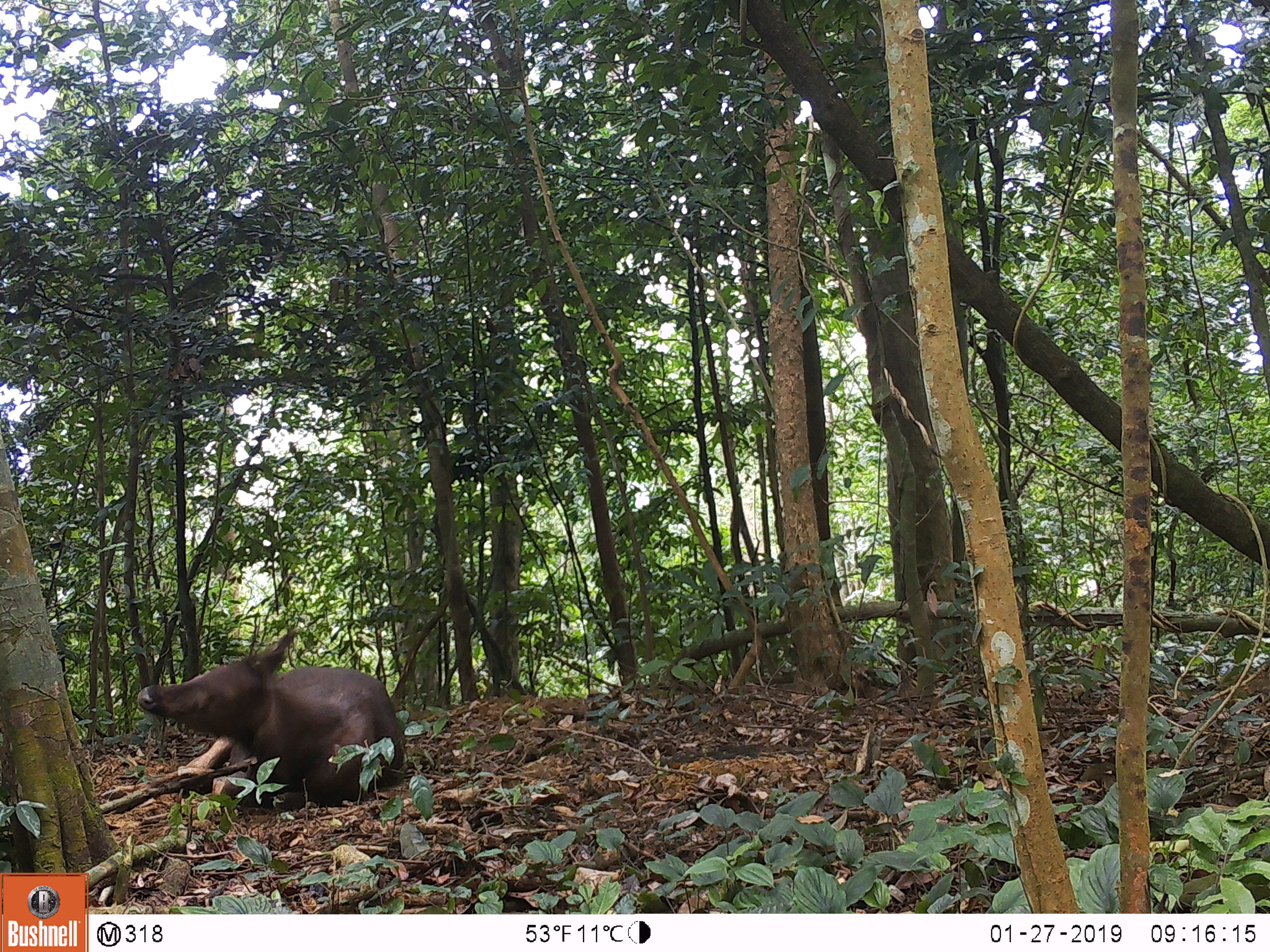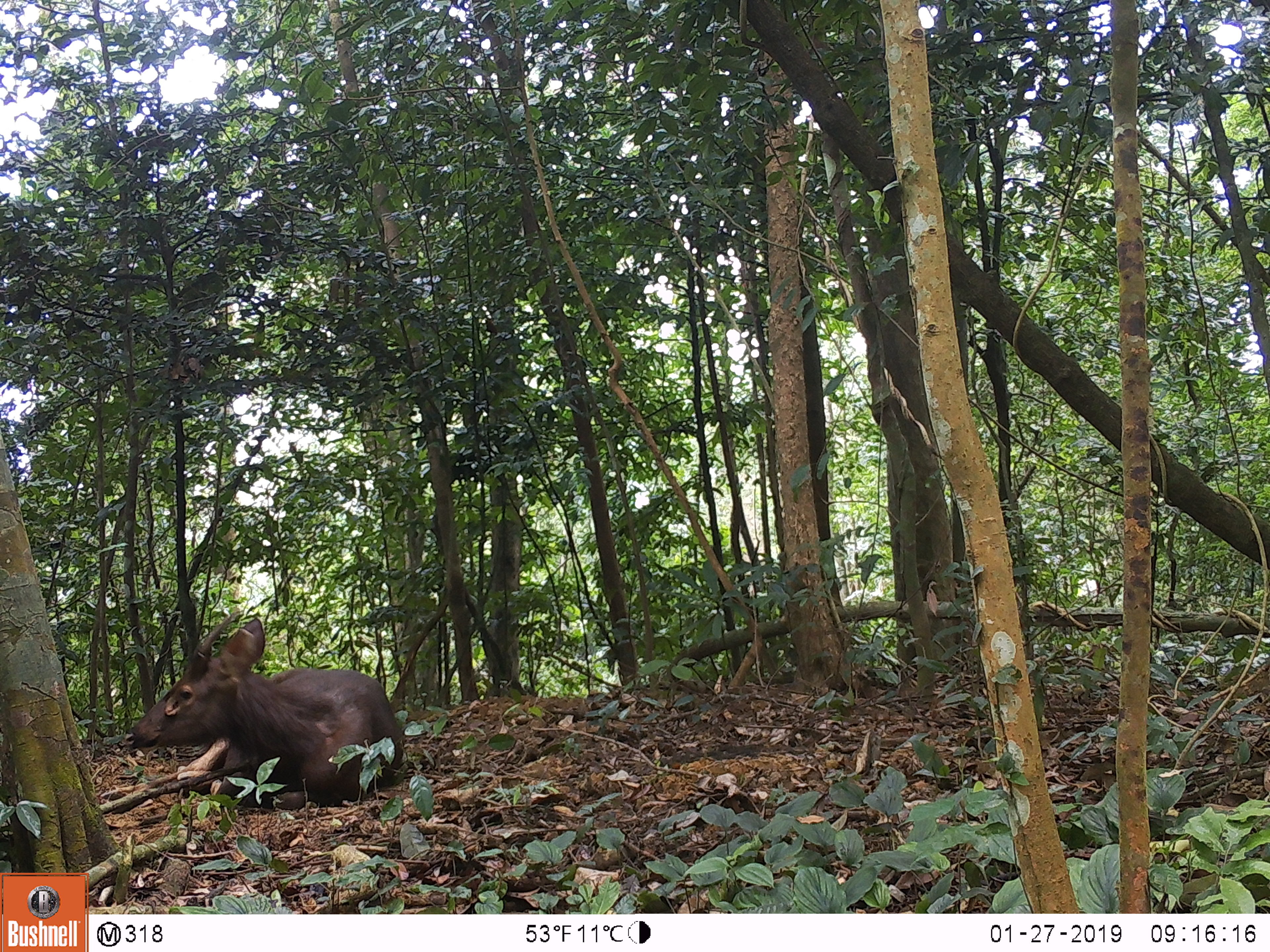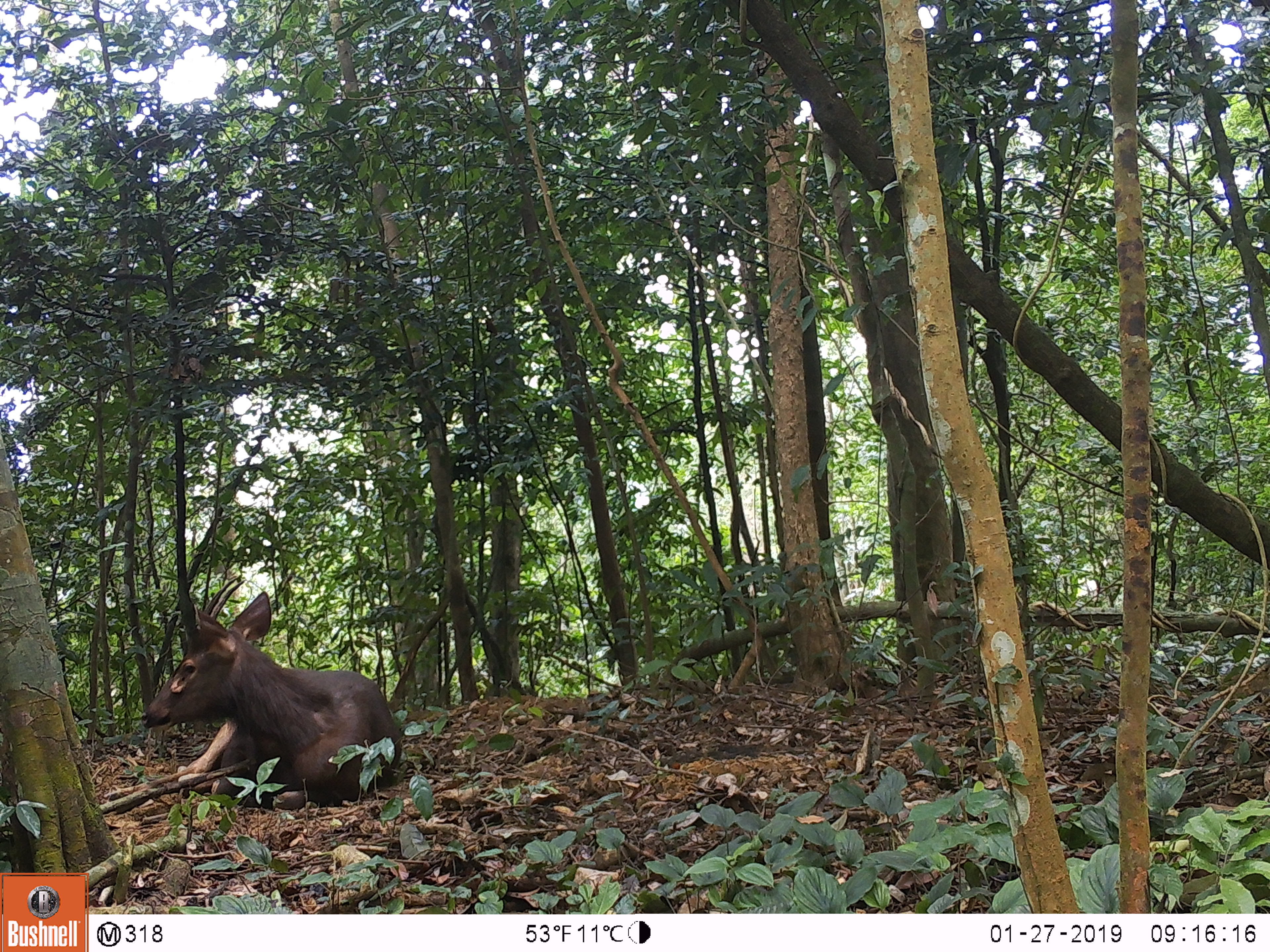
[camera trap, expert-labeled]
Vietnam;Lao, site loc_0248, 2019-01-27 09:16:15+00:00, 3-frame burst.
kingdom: Animalia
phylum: Chordata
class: Mammalia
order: Artiodactyla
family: Cervidae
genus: Rusa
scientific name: Rusa unicolor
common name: sambar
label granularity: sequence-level